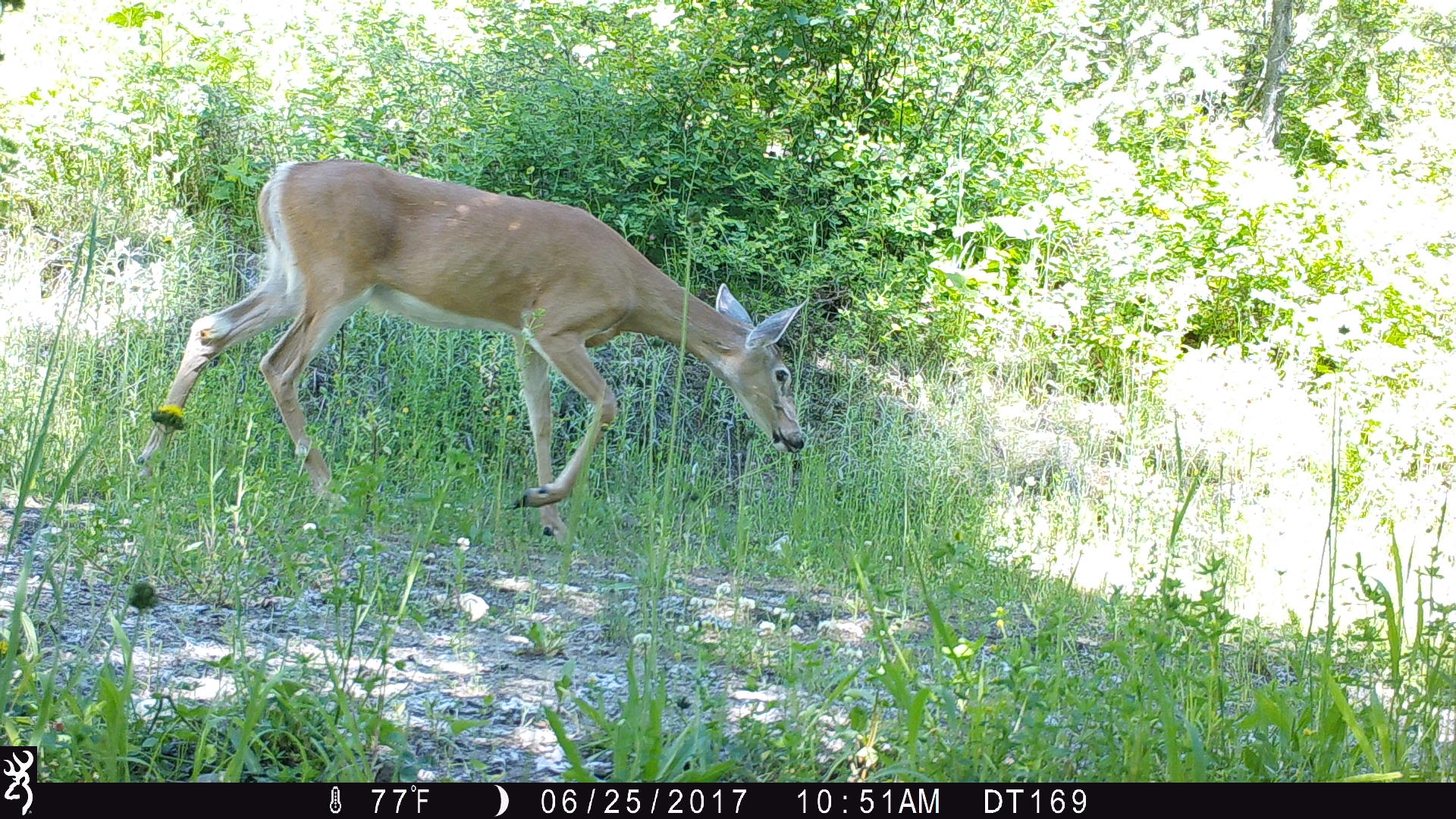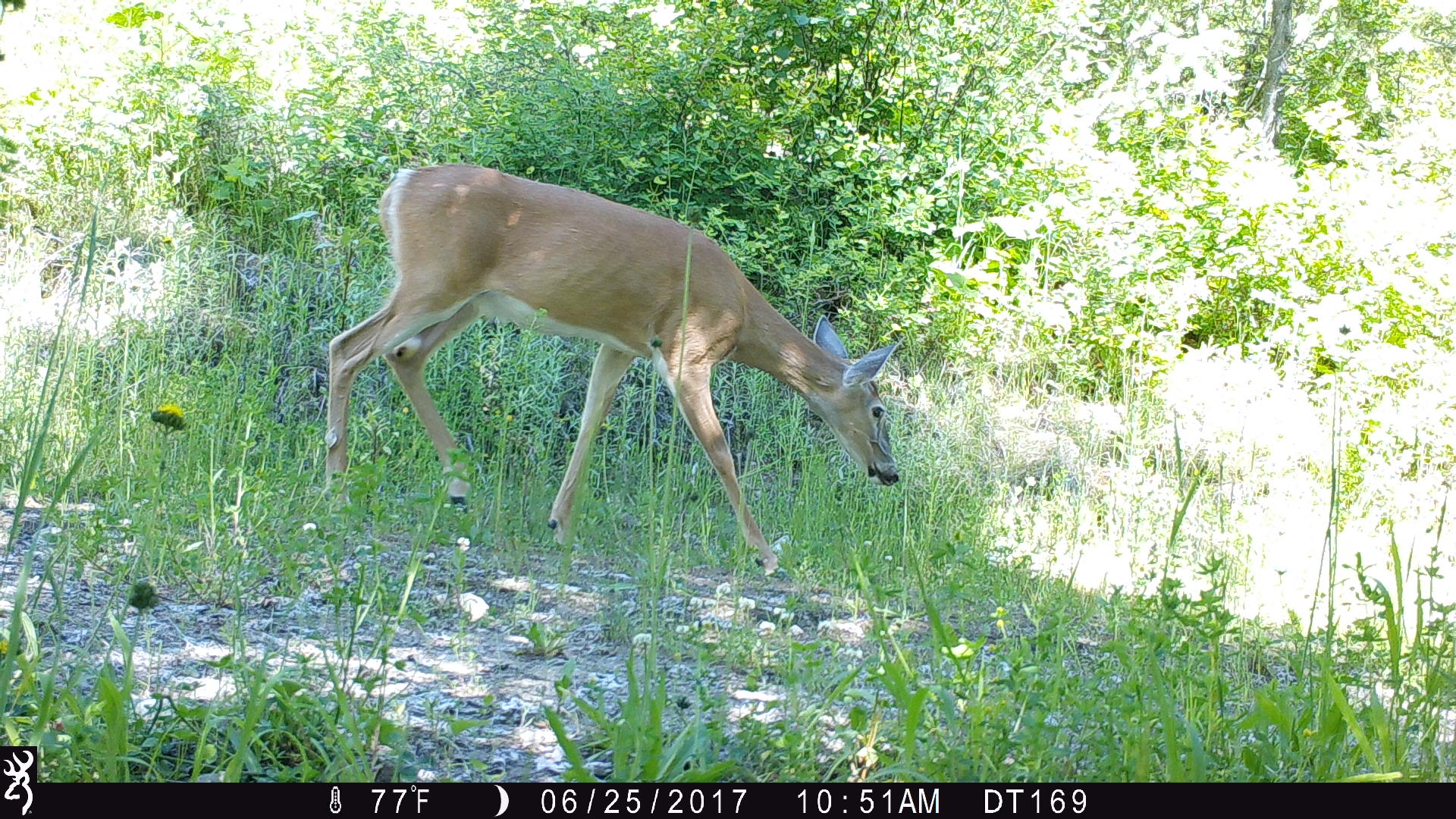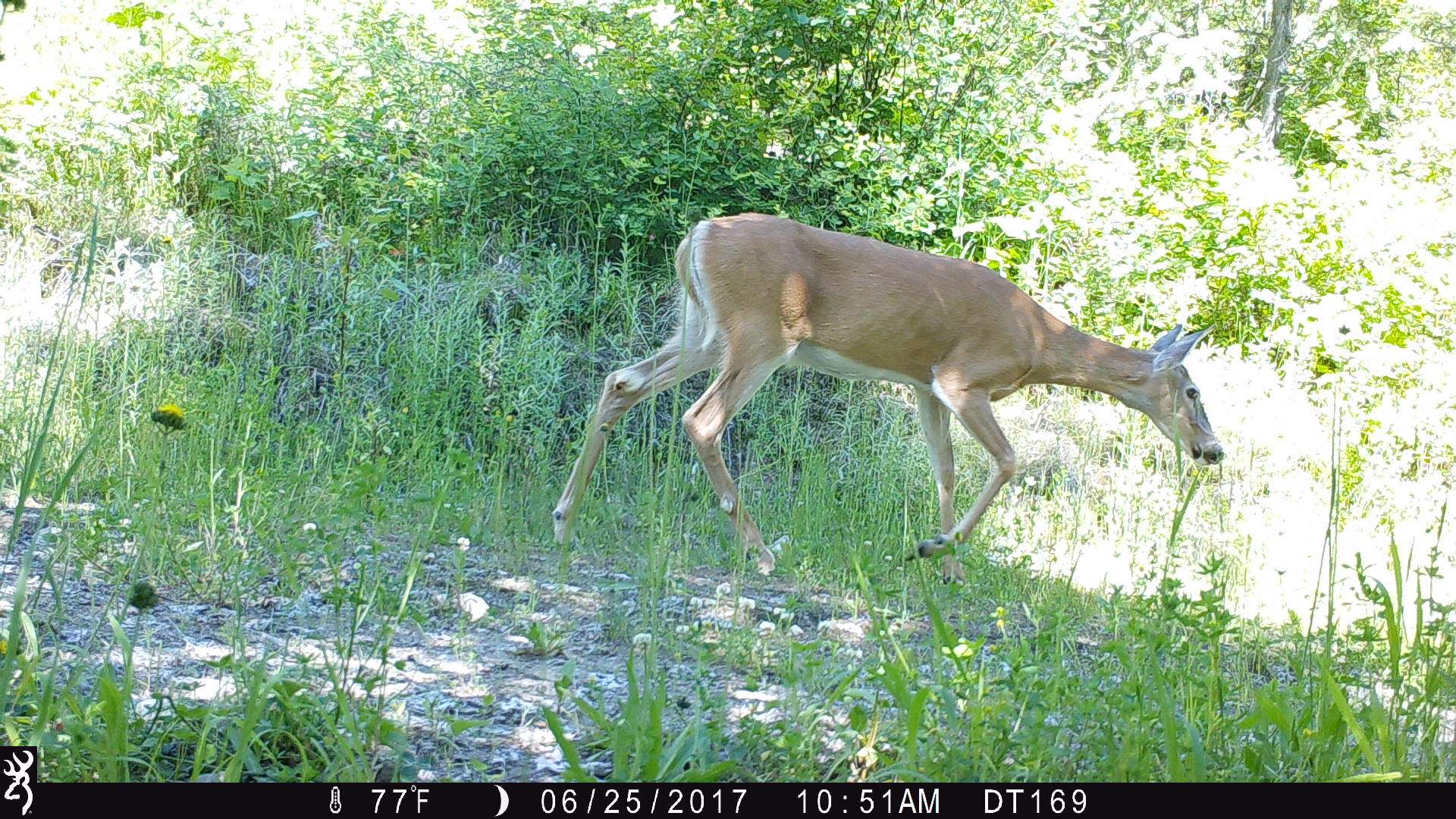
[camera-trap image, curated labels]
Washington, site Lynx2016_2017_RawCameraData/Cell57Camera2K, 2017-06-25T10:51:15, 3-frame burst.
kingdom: Animalia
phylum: Chordata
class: Mammalia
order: Artiodactyla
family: Cervidae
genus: Odocoileus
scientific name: Odocoileus virginianus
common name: white-tailed deer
Odocoileus virginianus (white-tailed deer). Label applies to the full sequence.